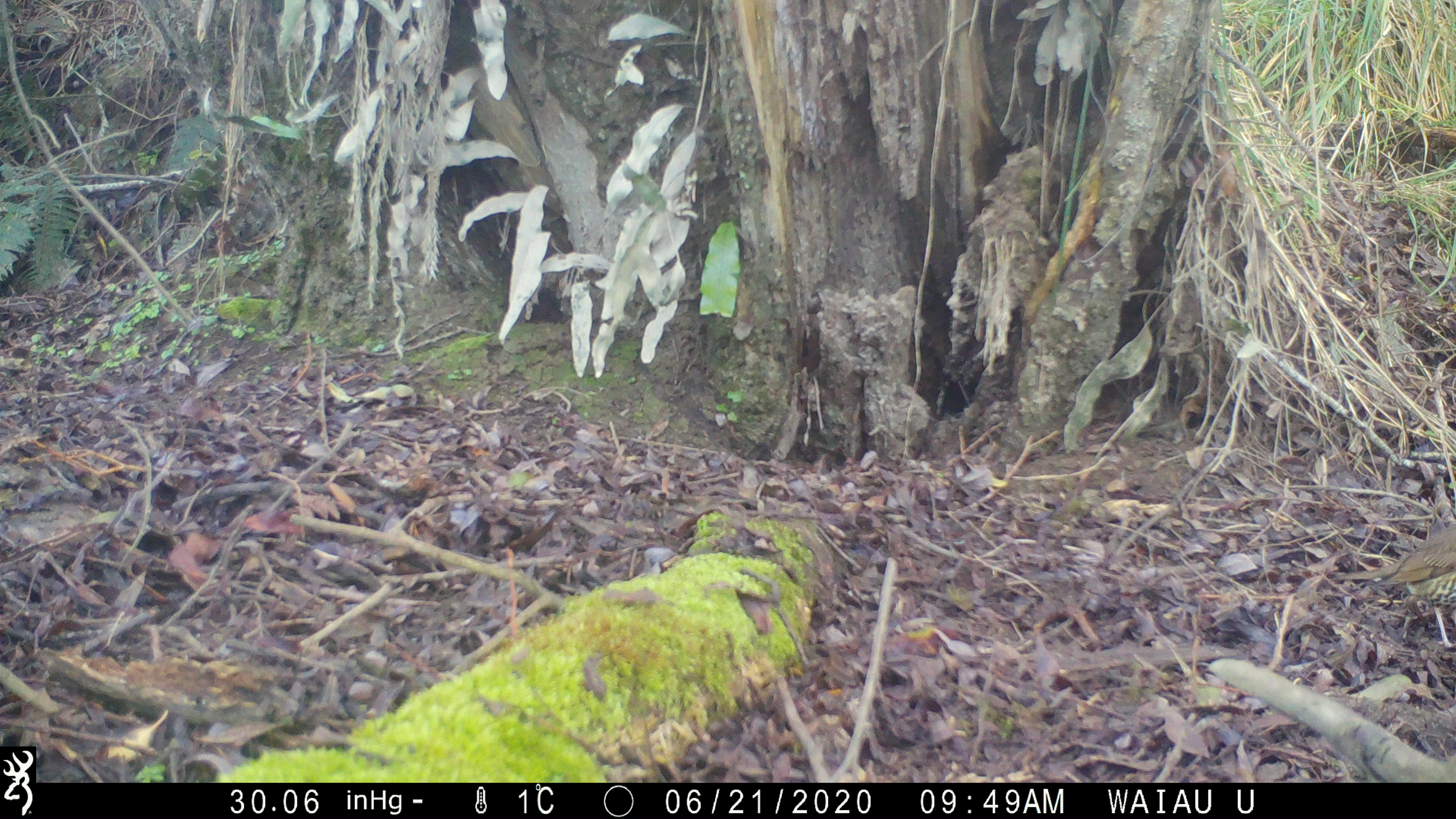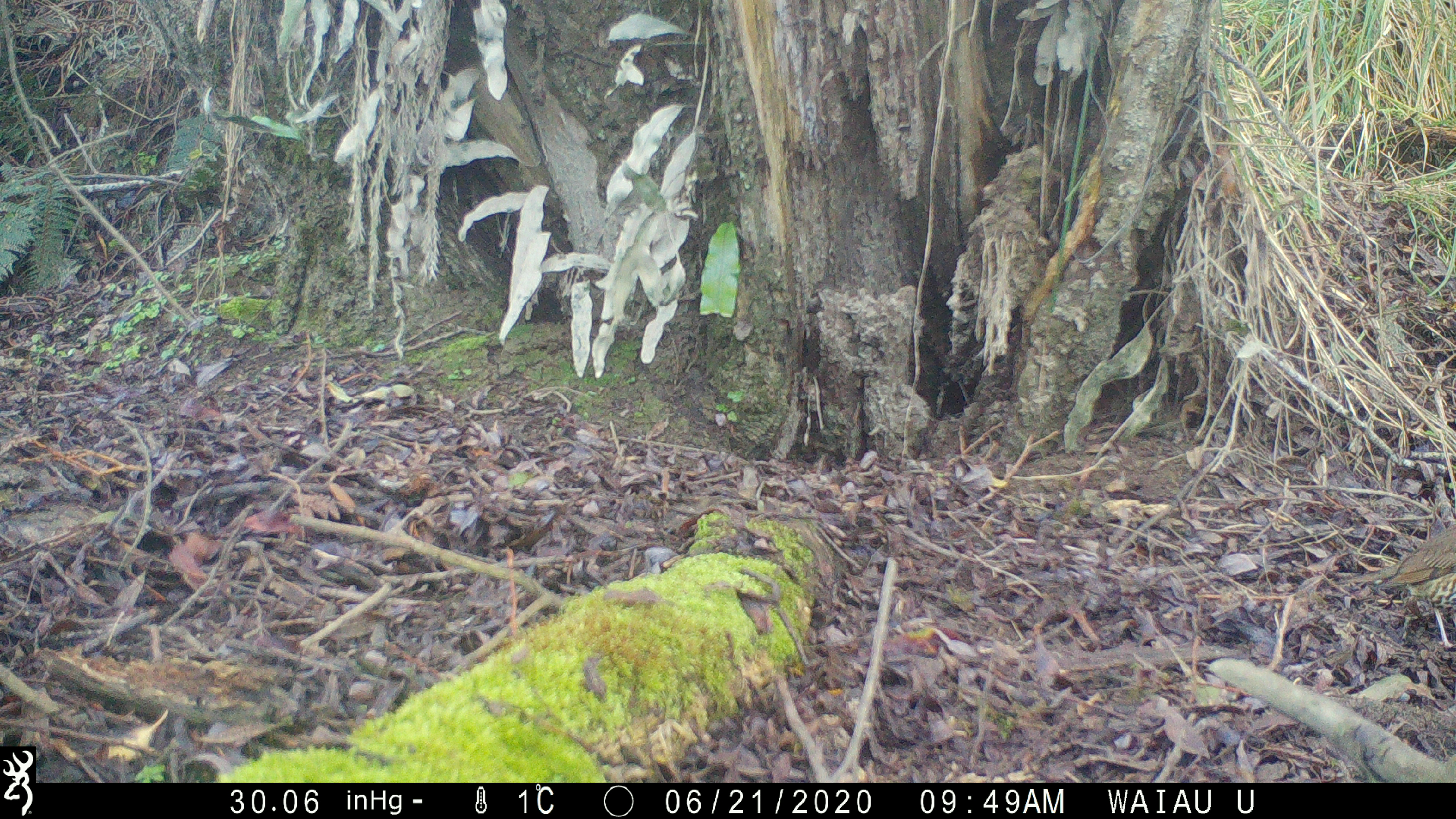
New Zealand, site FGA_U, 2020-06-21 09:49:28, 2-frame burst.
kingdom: Animalia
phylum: Chordata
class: Aves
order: Passeriformes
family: Turdidae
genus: Turdus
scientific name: Turdus philomelos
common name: song thrush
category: thrush